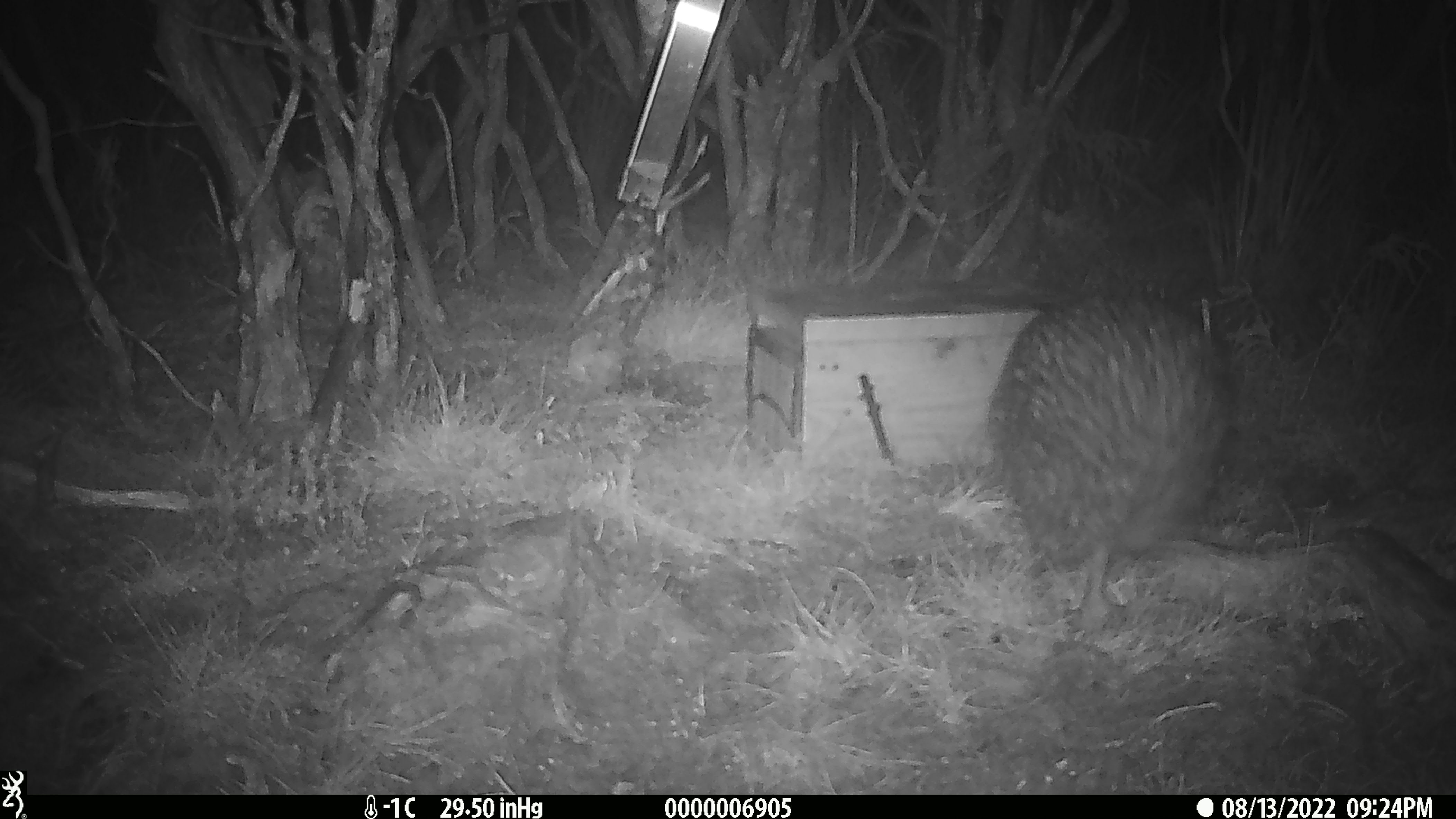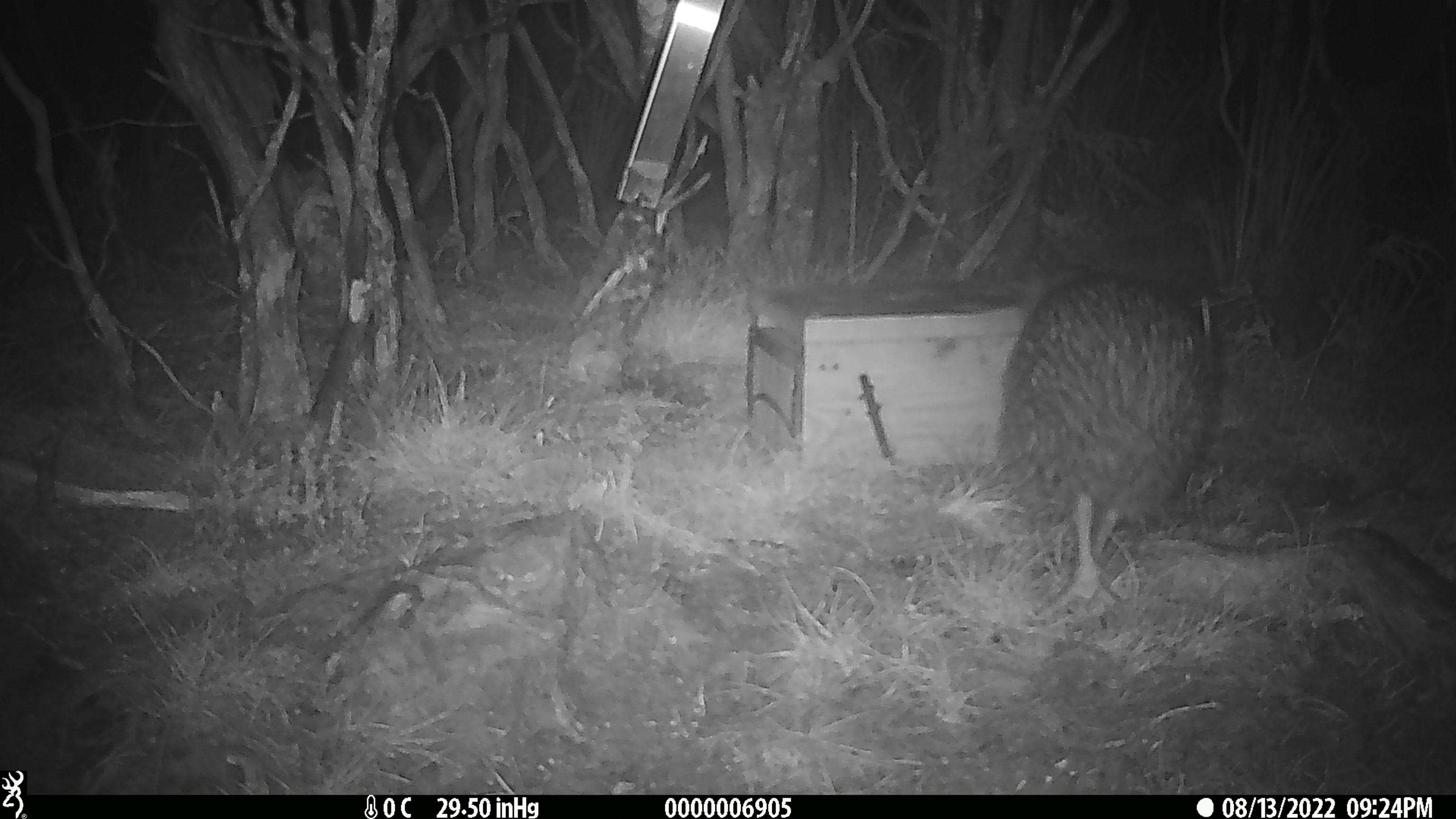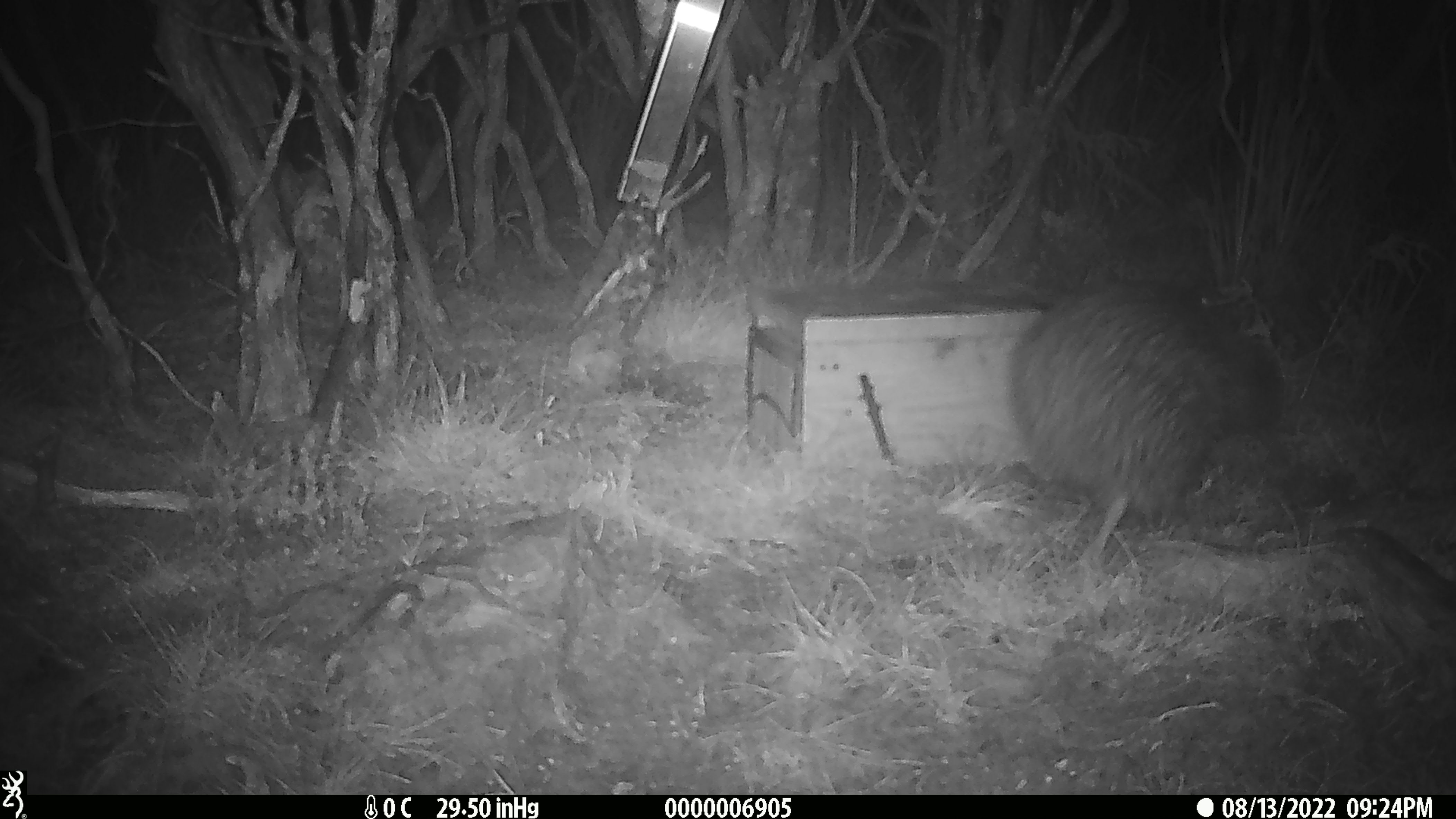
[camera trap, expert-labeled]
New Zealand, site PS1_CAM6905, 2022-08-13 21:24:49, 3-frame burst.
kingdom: Animalia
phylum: Chordata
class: Aves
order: Apterygiformes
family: Apterygidae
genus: Apteryx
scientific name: Apteryx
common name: kiwi